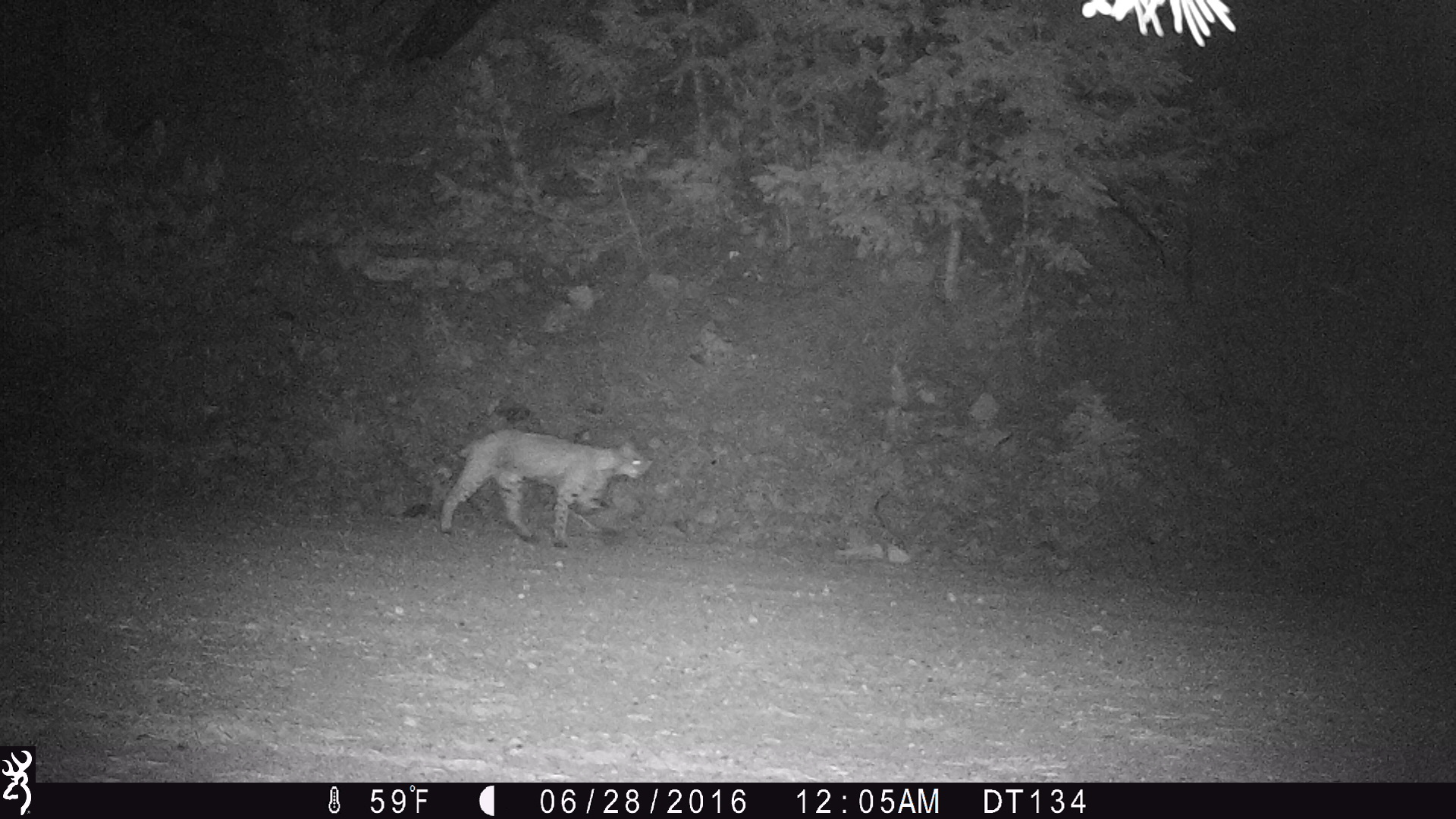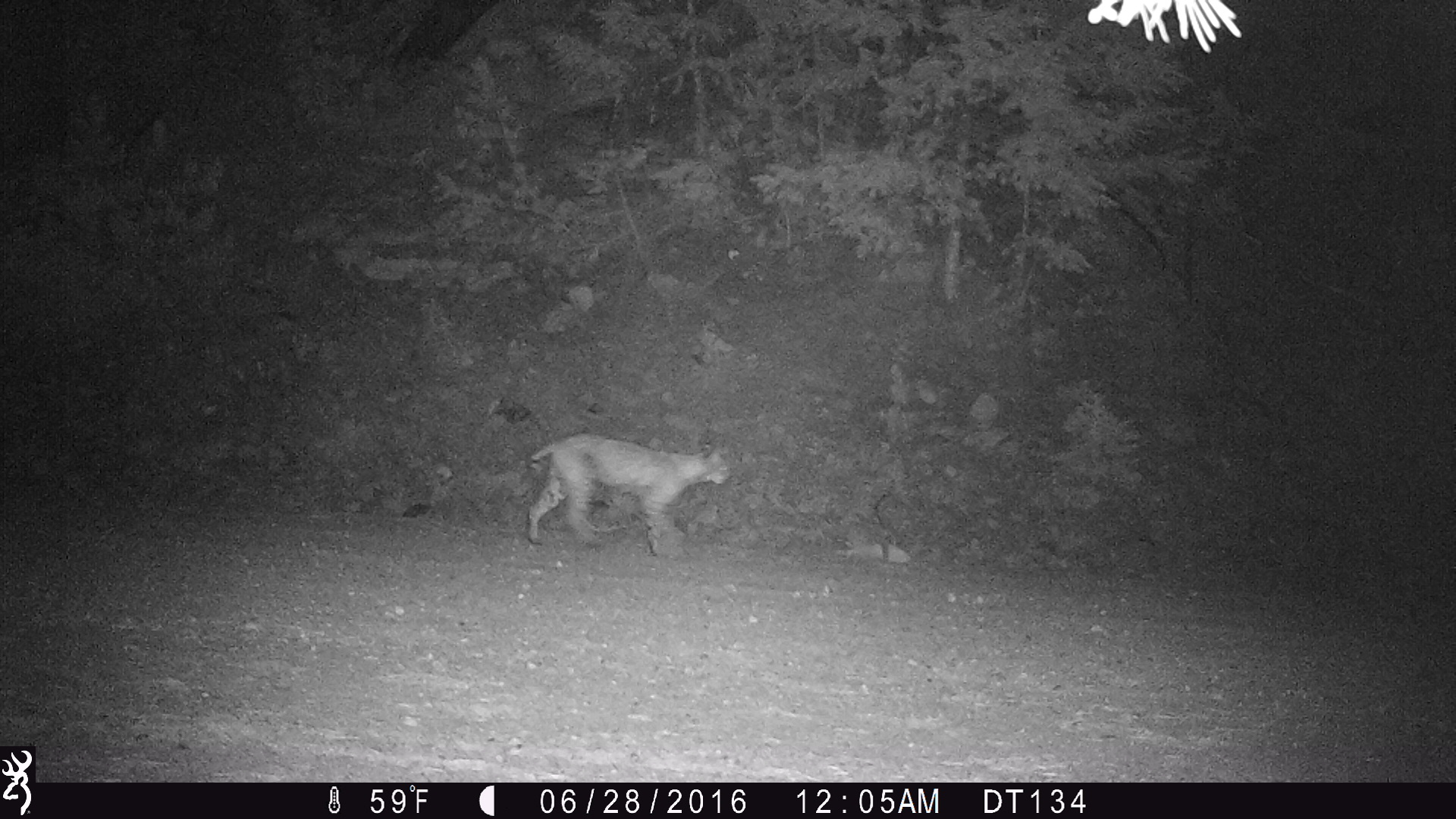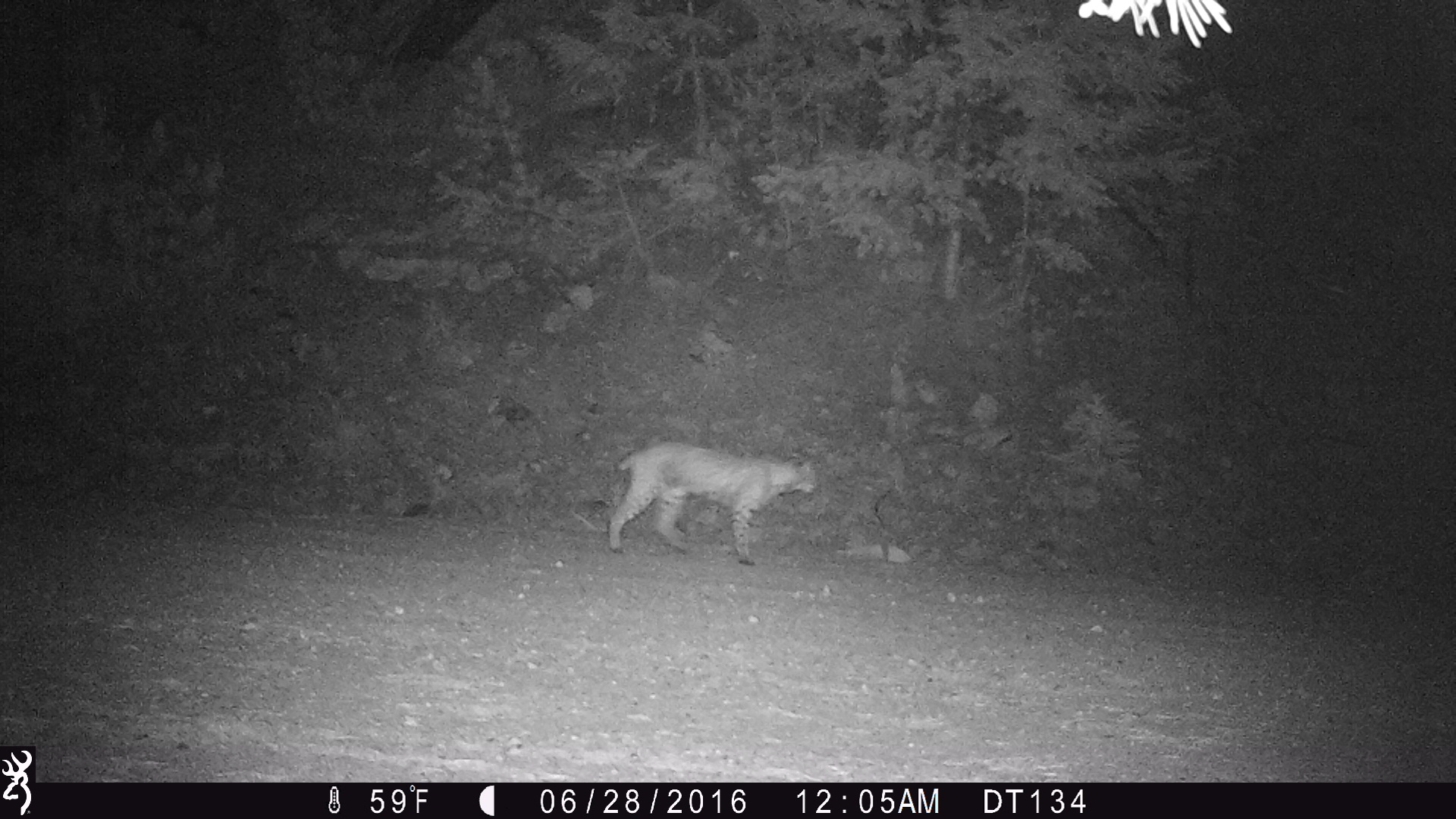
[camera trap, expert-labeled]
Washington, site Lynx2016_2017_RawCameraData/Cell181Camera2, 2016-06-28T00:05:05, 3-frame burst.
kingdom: Animalia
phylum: Chordata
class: Mammalia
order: Carnivora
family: Felidae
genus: Lynx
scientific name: Lynx rufus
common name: bobcat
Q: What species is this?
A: Lynx rufus (bobcat).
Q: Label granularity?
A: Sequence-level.